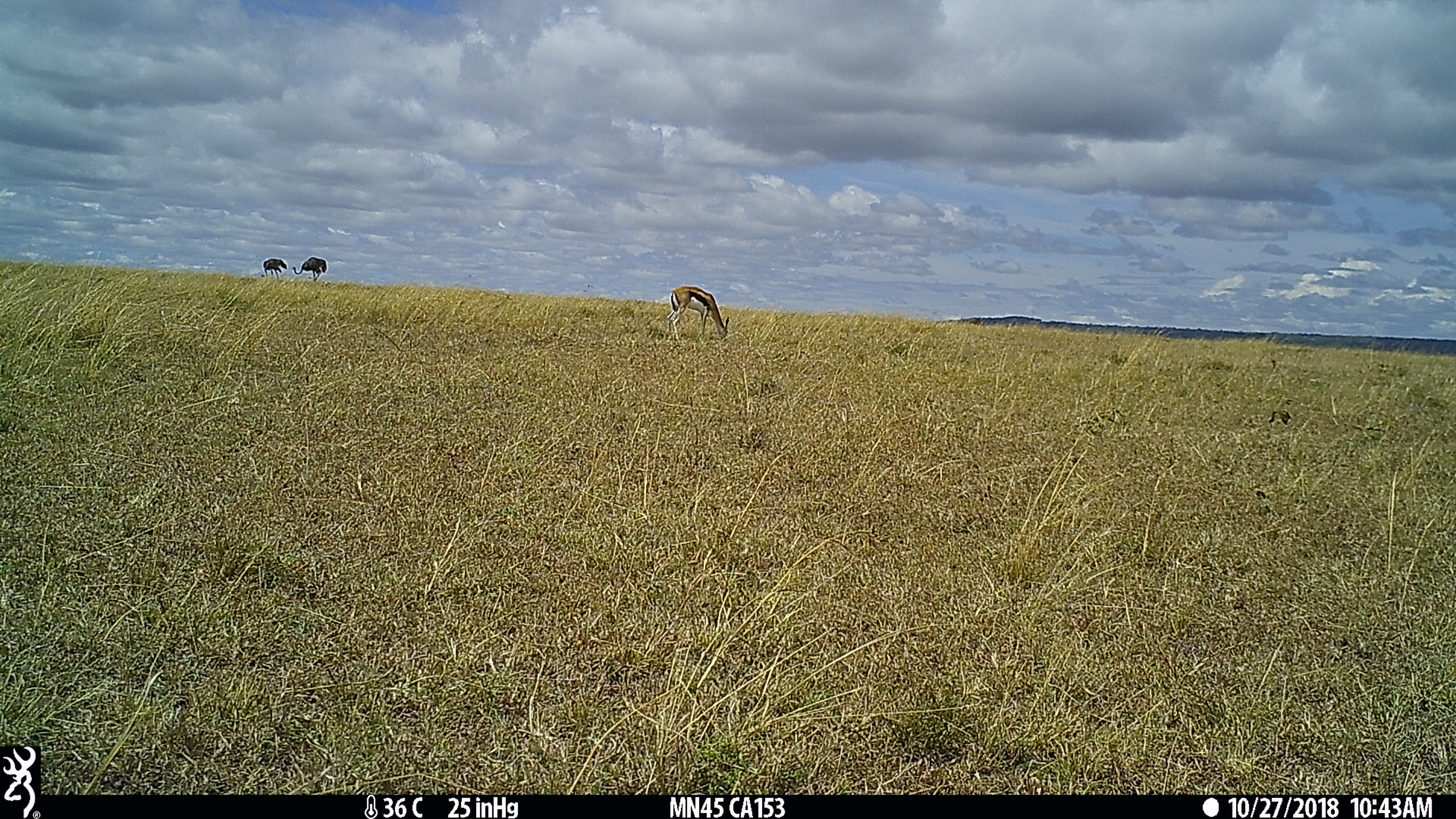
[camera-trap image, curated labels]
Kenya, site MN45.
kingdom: Animalia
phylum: Chordata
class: Mammalia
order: Artiodactyla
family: Bovidae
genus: Eudorcas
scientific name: Eudorcas thomsonii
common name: thomon's gazelle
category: gazelle thomsons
Gazelle thomsons (thomon's gazelle) (Eudorcas thomsonii).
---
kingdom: Animalia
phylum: Chordata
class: Aves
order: Struthioniformes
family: Struthionidae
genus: Struthio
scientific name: Struthio camelus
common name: ostrich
Ostrich (Struthio camelus).